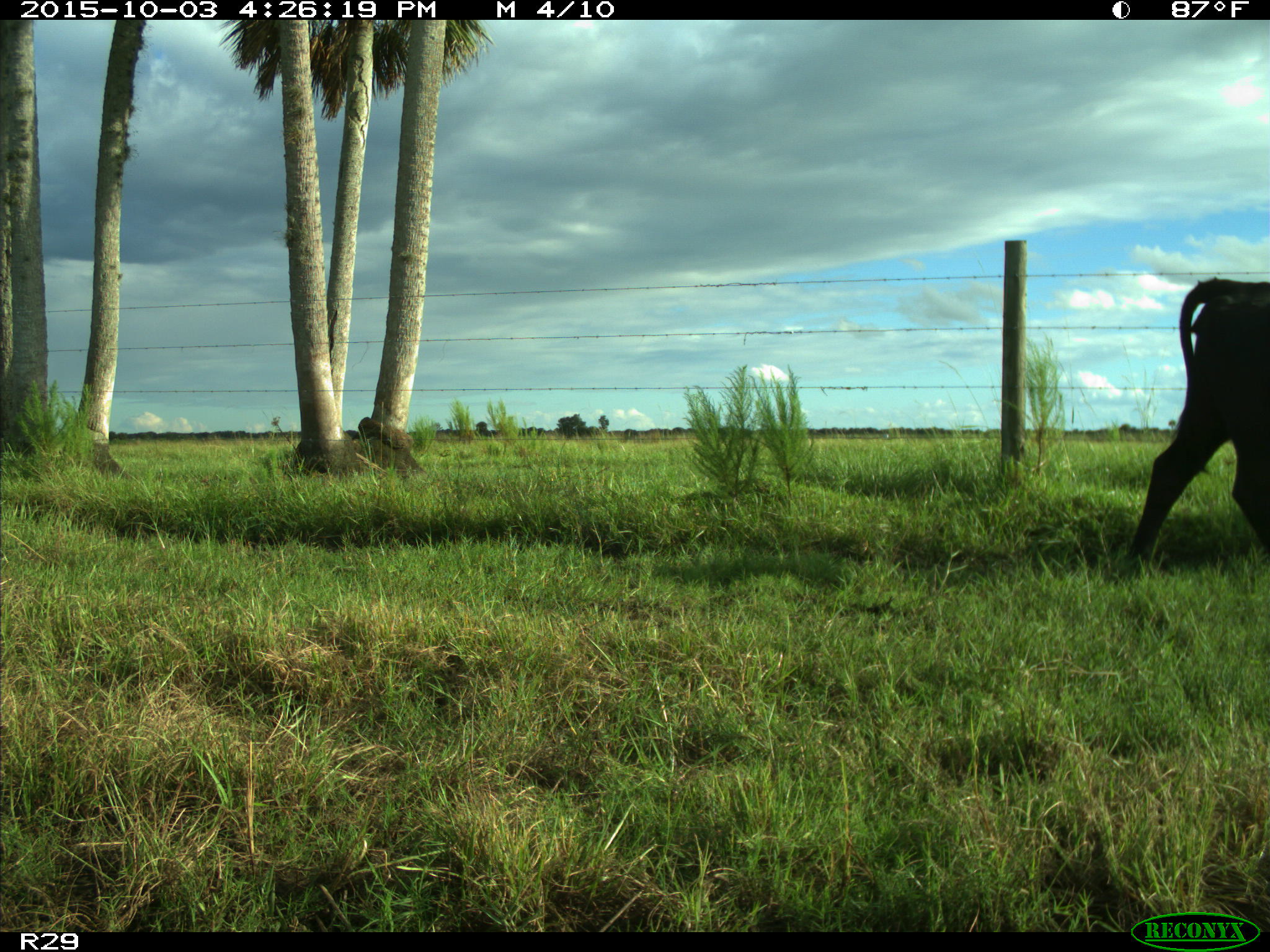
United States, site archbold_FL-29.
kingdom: Animalia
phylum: Chordata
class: Mammalia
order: Artiodactyla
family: Bovidae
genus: Bos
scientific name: Bos taurus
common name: domestic cow